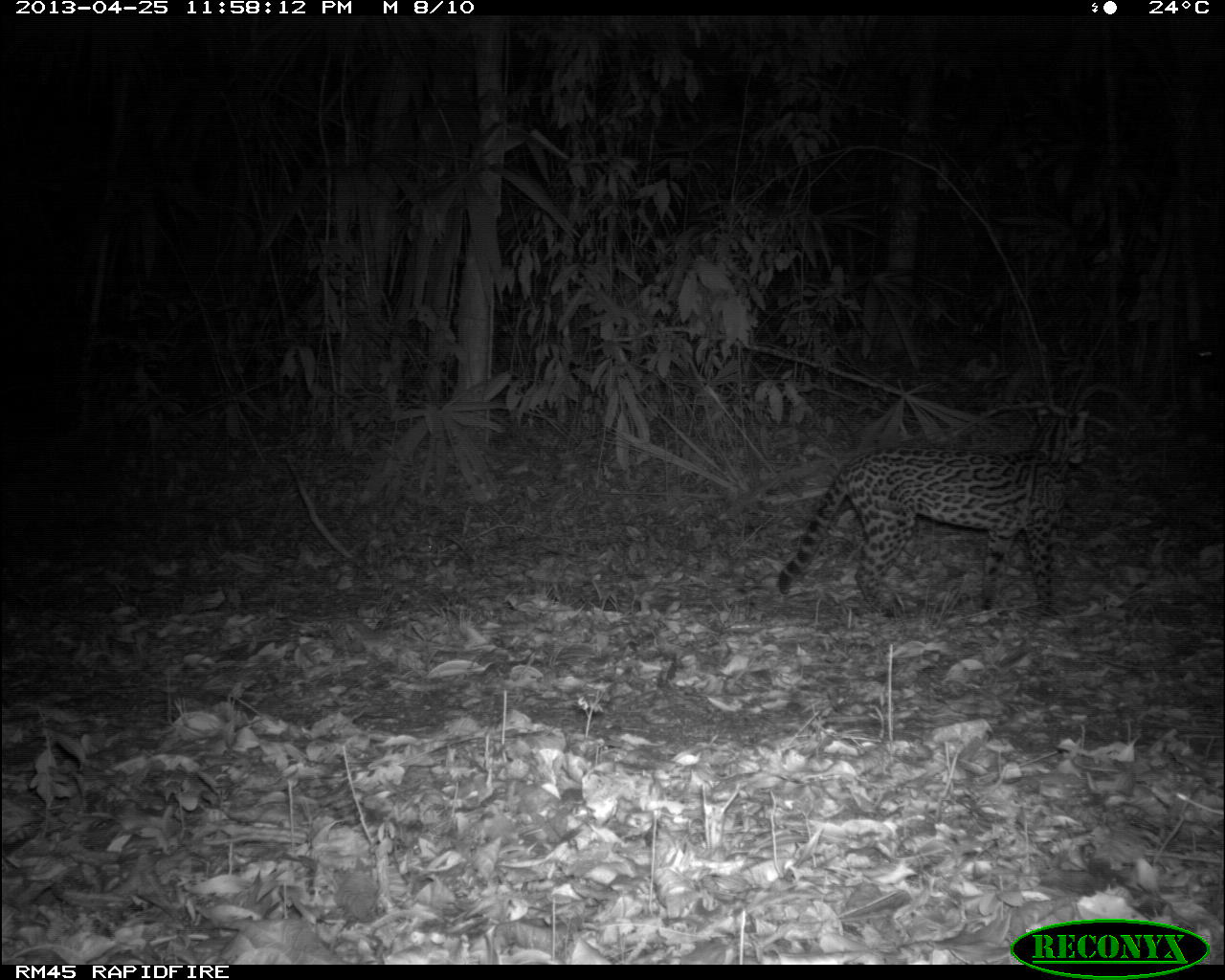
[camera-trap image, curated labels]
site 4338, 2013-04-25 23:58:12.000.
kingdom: Animalia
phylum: Chordata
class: Mammalia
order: Carnivora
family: Felidae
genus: Leopardus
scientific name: Leopardus pardalis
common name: ocelot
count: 1